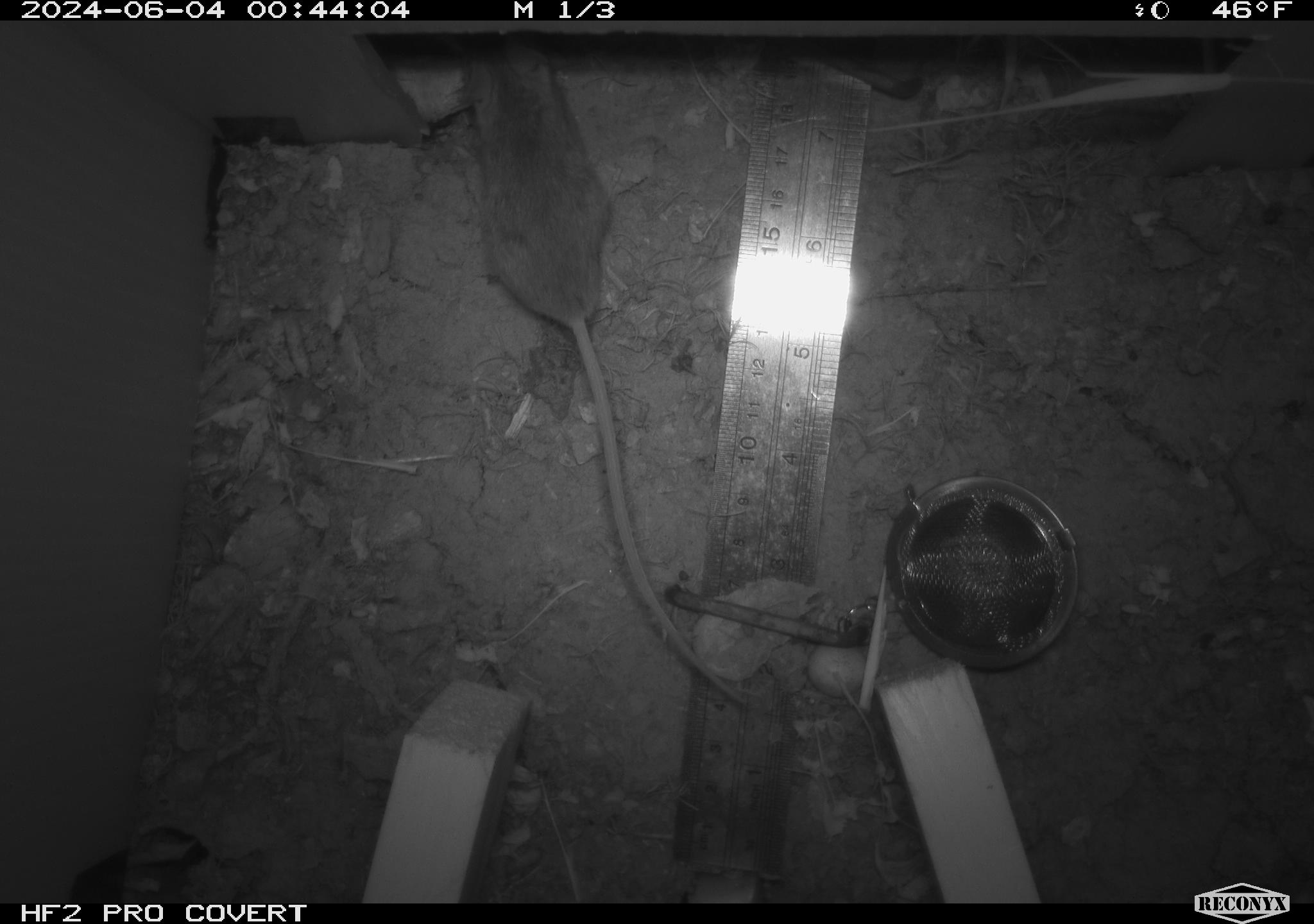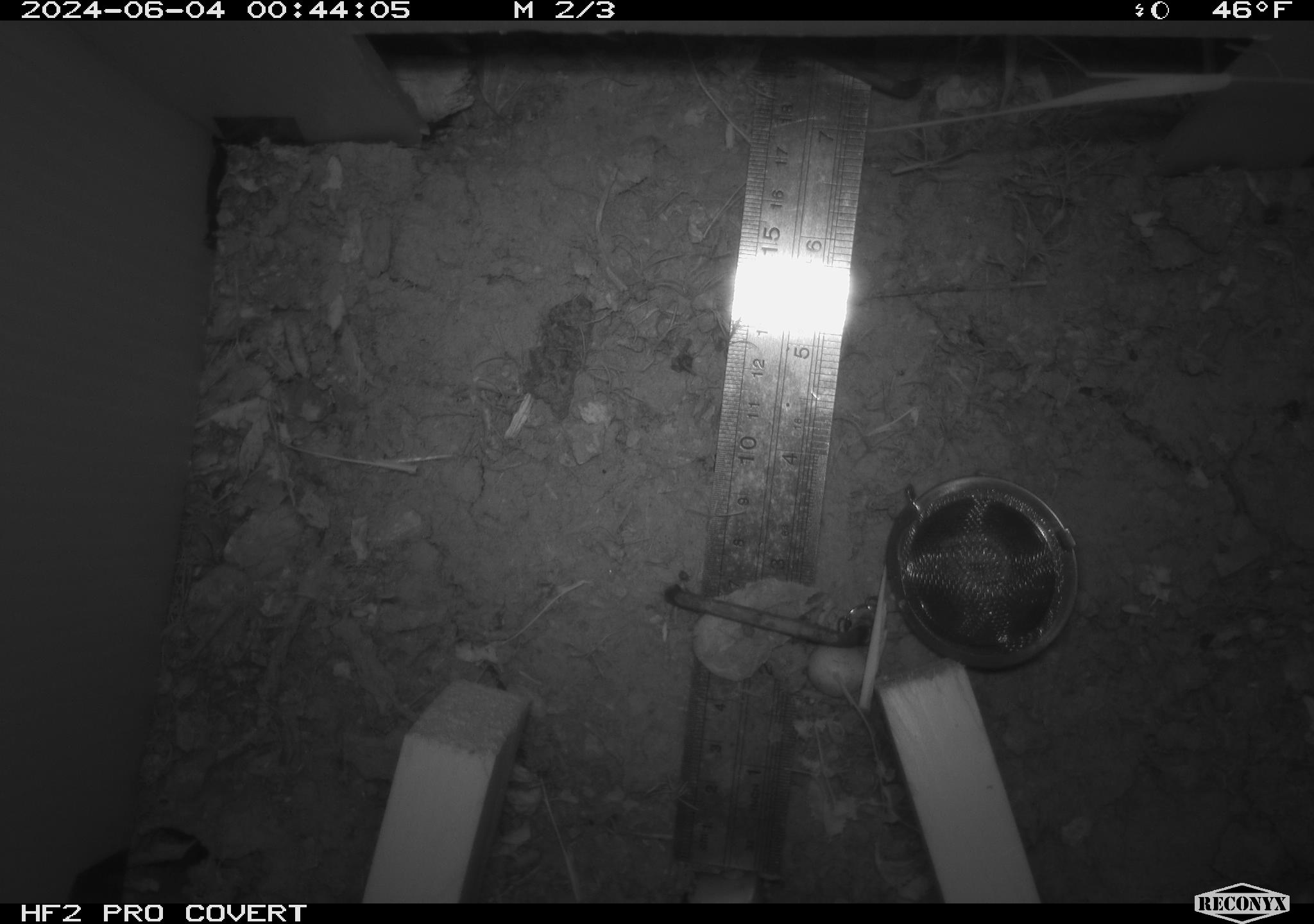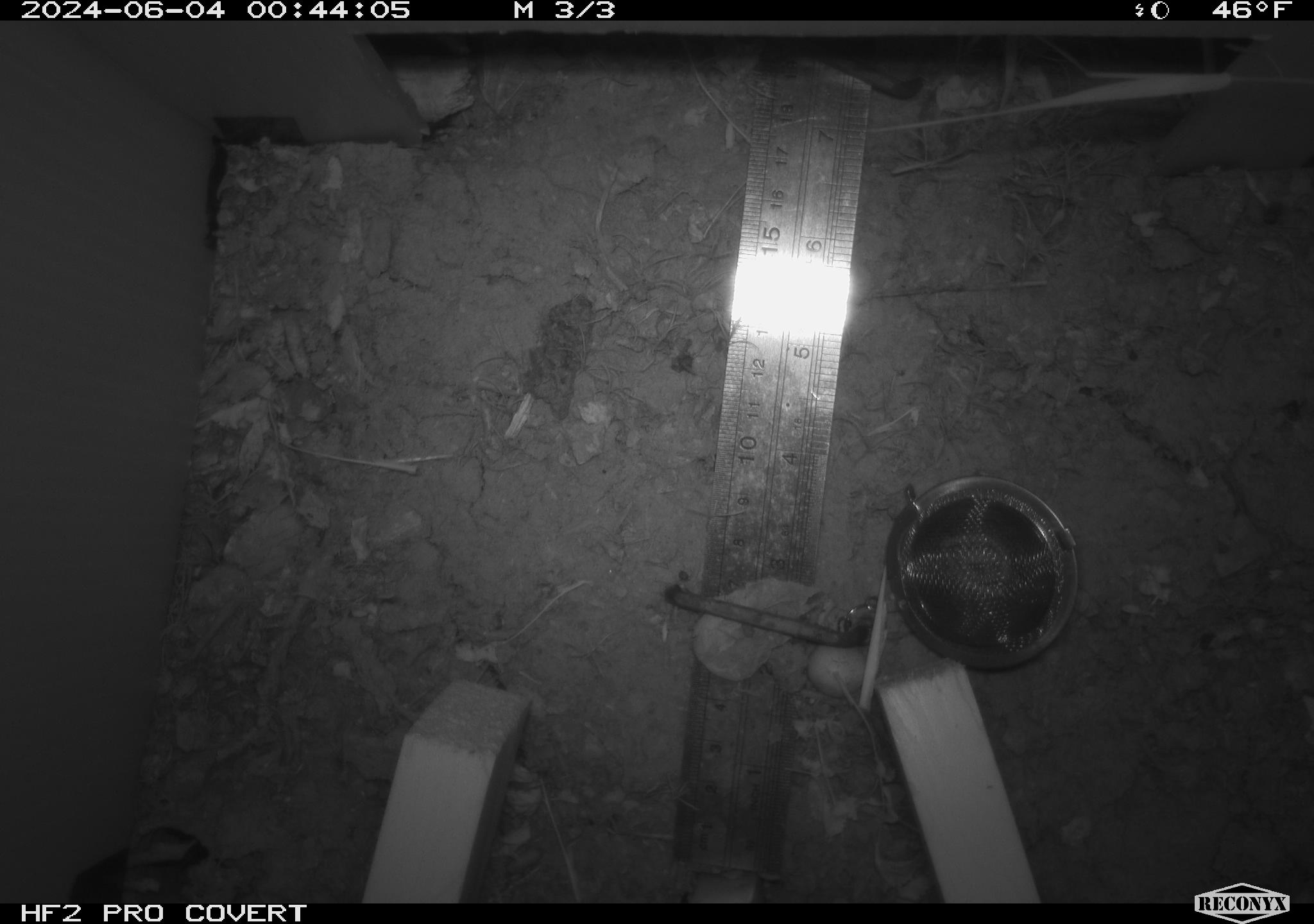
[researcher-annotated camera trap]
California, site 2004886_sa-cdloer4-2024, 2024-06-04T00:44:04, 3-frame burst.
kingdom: Animalia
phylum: Chordata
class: Mammalia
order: Rodentia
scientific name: Rodentia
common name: mouse species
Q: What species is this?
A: Mouse species (Rodentia).